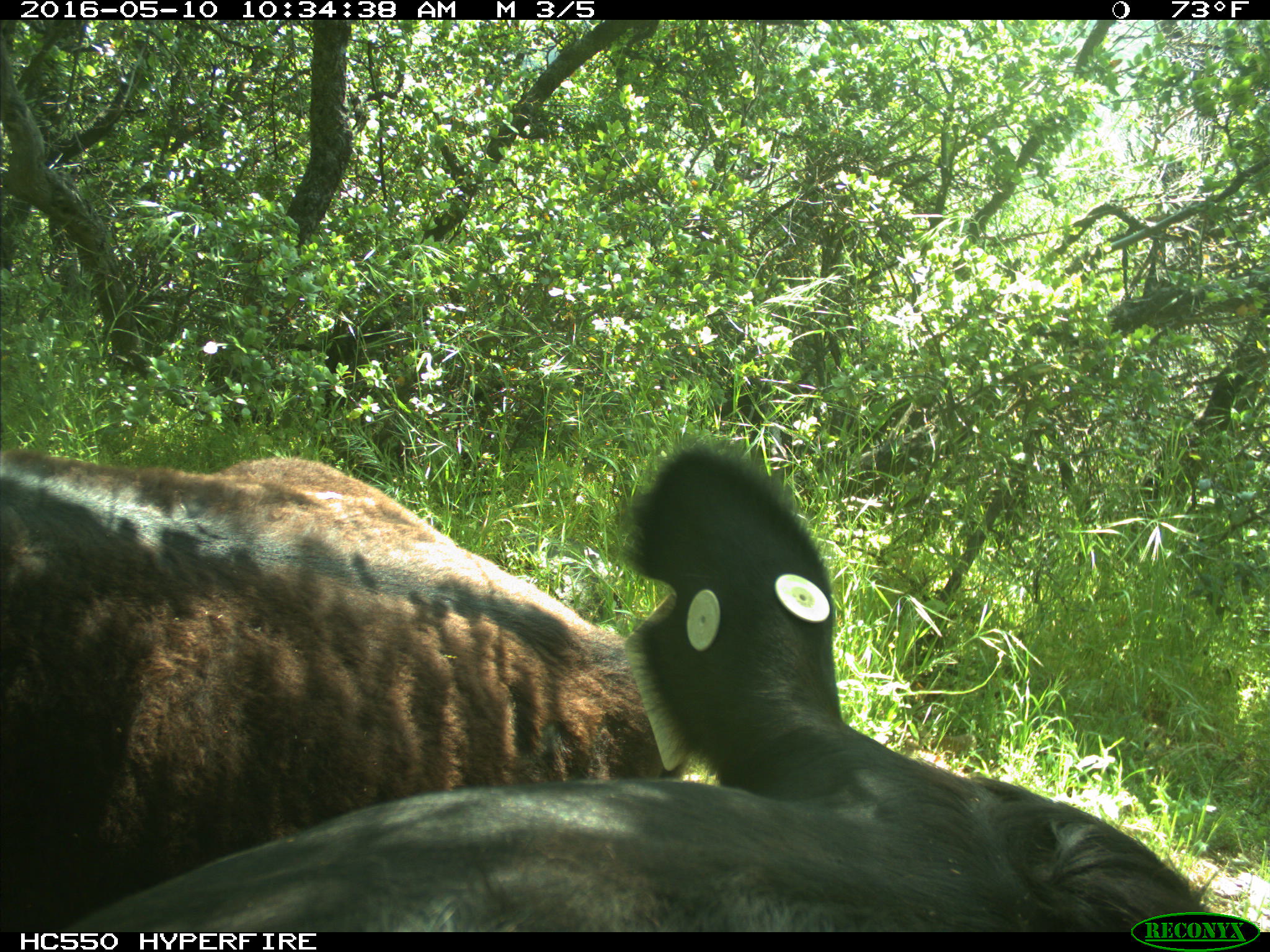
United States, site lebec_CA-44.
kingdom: Animalia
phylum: Chordata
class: Mammalia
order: Artiodactyla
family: Bovidae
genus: Bos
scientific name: Bos taurus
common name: domestic cow